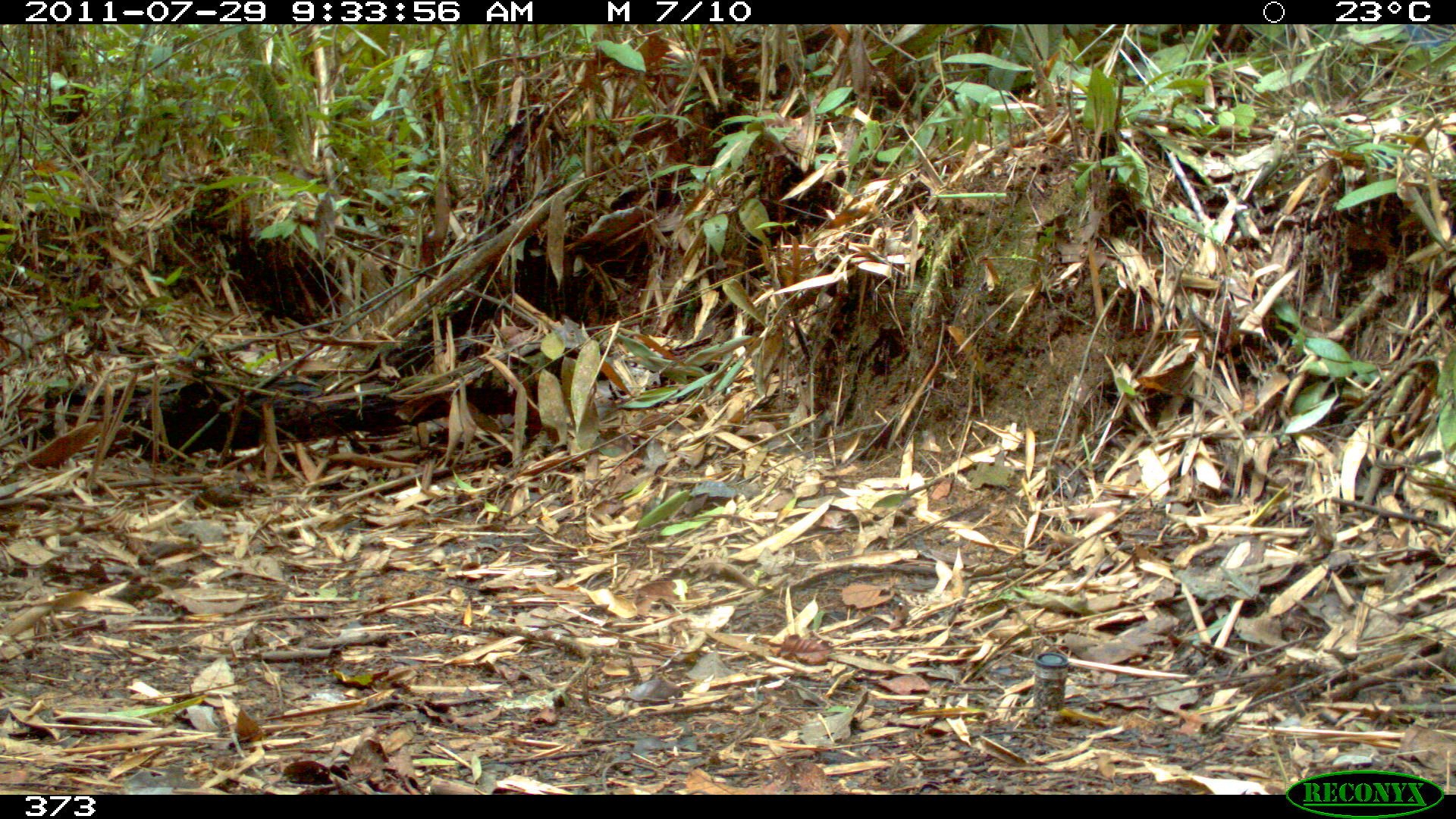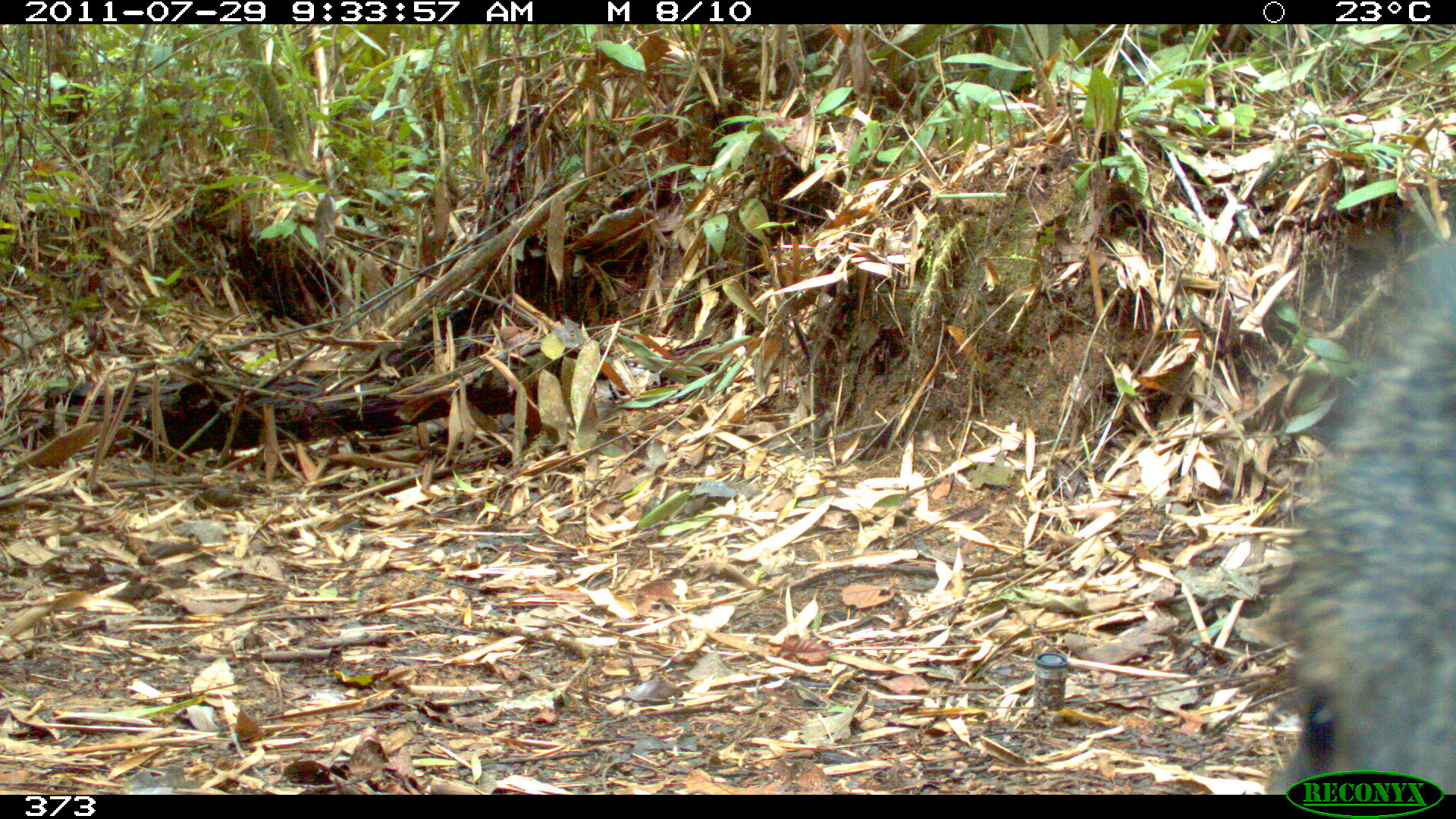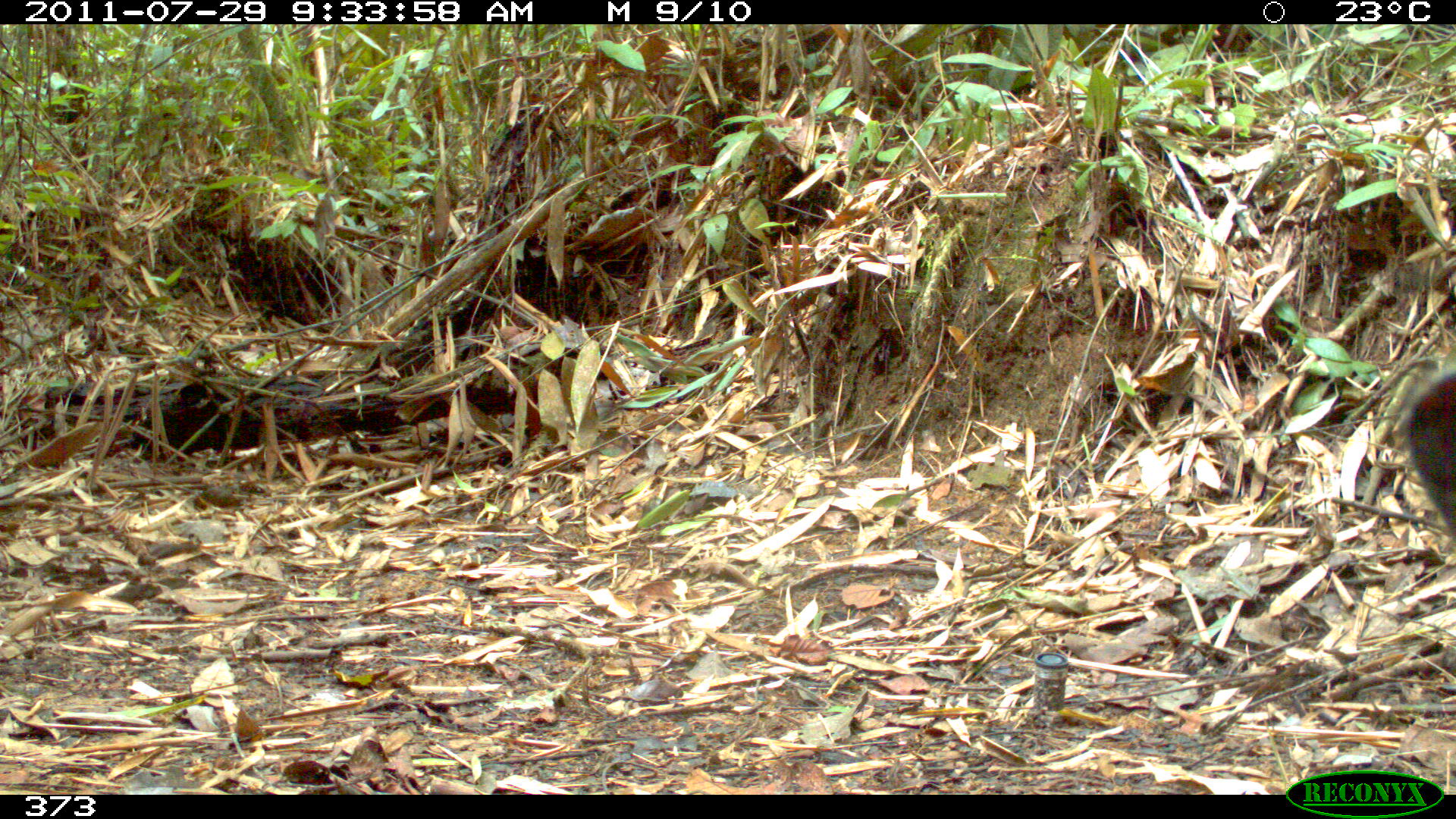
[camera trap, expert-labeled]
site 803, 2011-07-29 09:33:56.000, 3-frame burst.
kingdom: Animalia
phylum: Chordata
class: Mammalia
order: Artiodactyla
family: Tayassuidae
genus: Pecari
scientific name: Pecari tajacu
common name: collared peccary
Pecari tajacu (collared peccary).